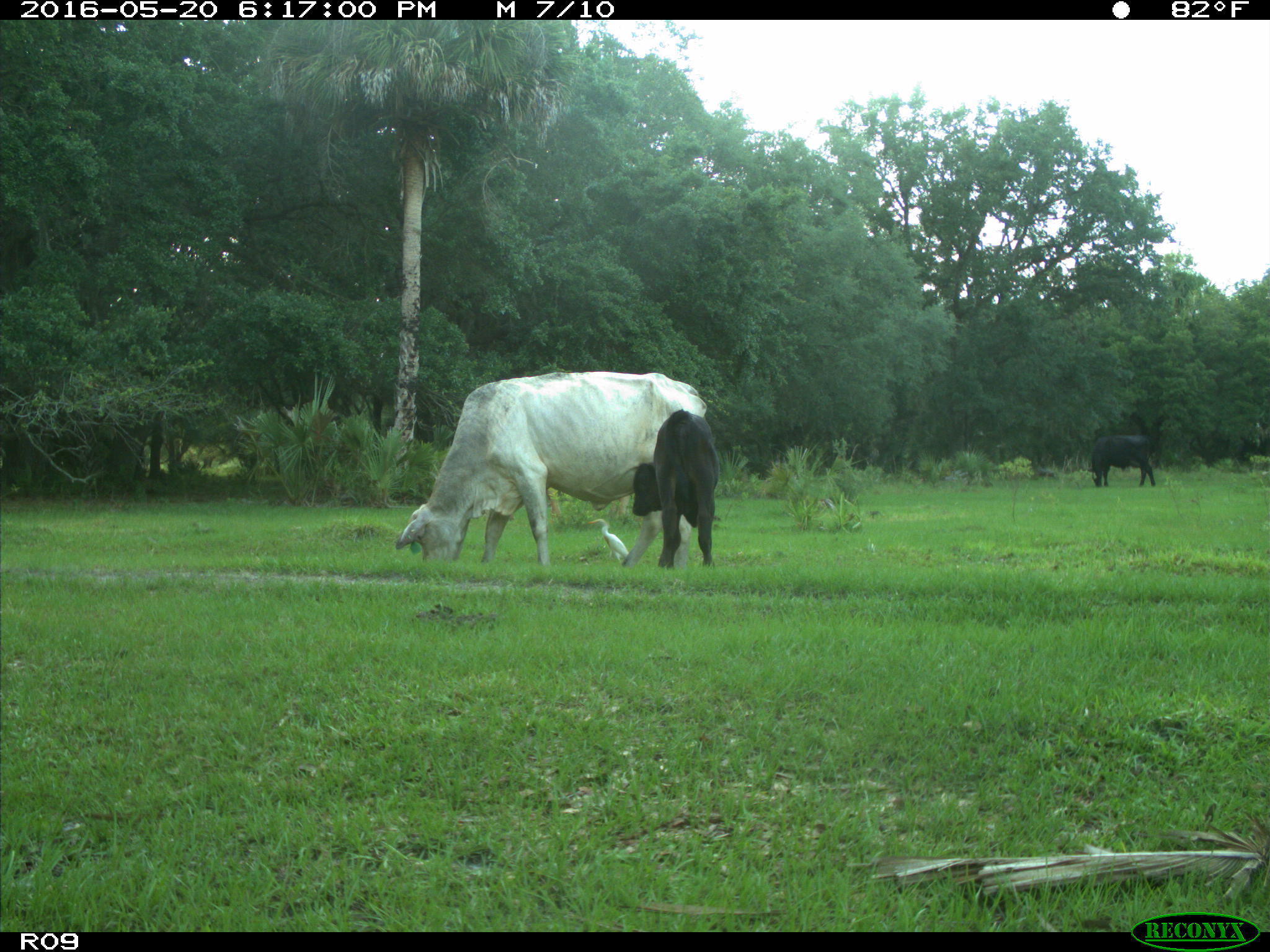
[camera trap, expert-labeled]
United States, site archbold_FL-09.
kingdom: Animalia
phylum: Chordata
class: Mammalia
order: Artiodactyla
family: Bovidae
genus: Bos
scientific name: Bos taurus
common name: domestic cow